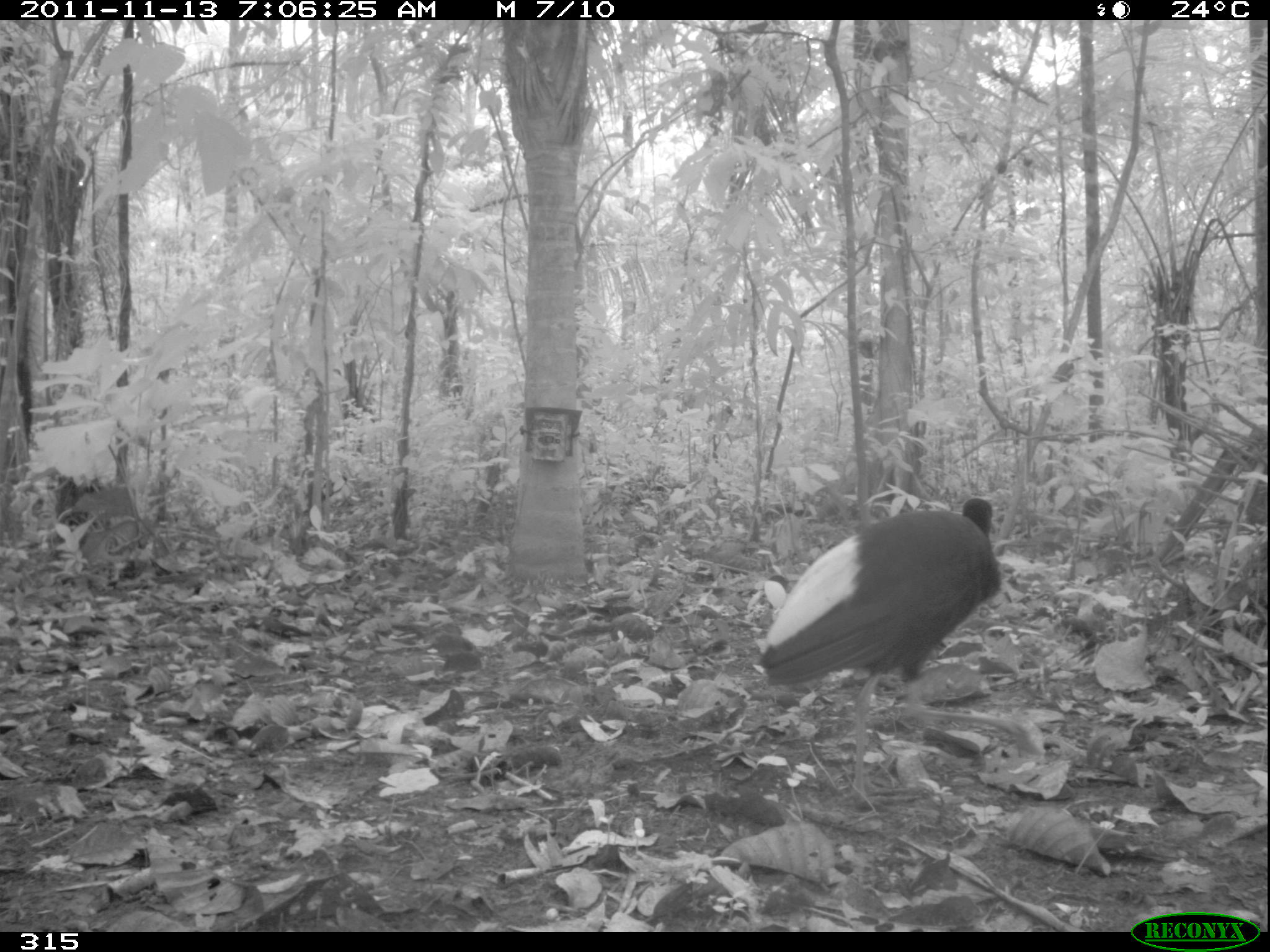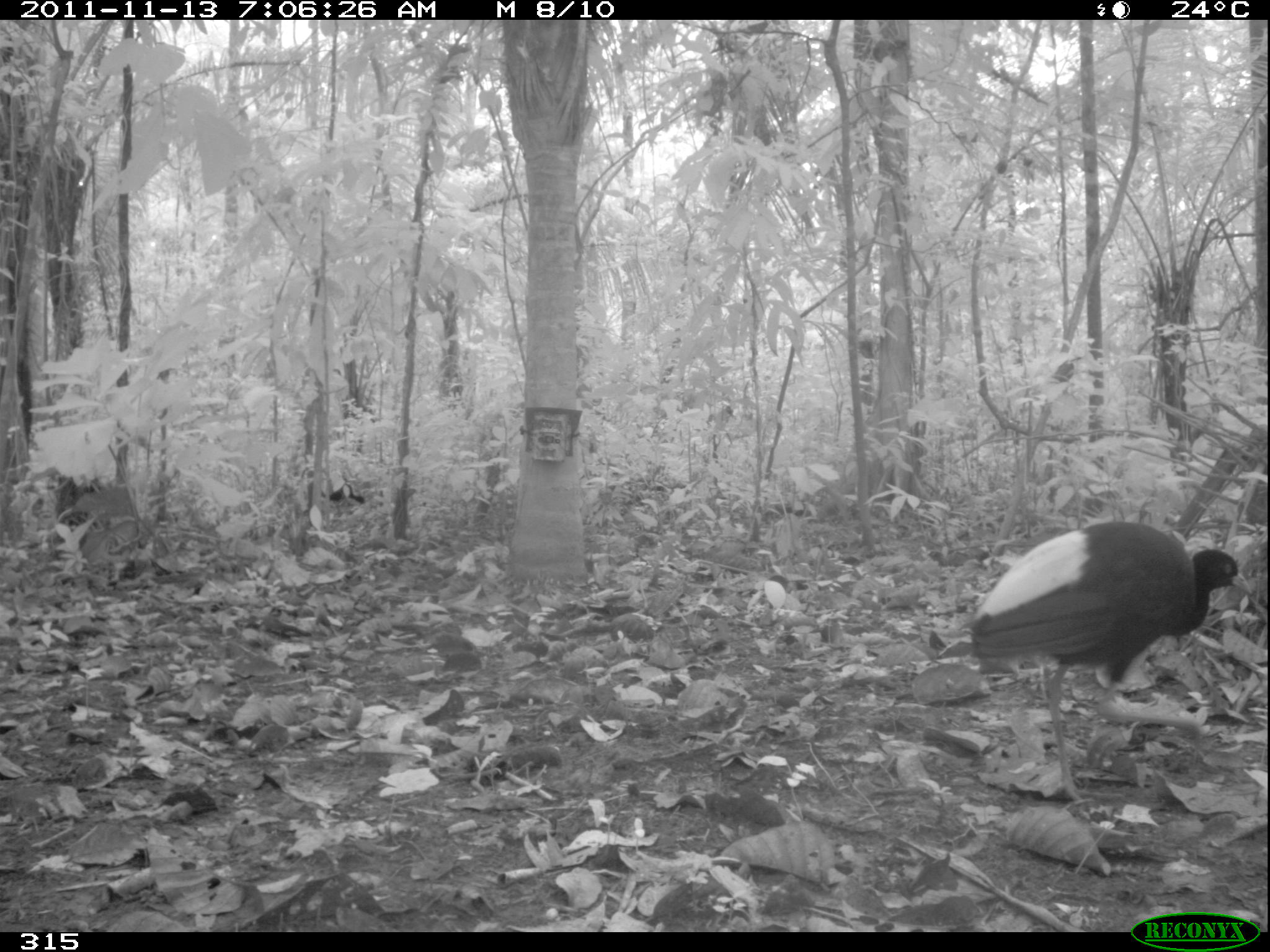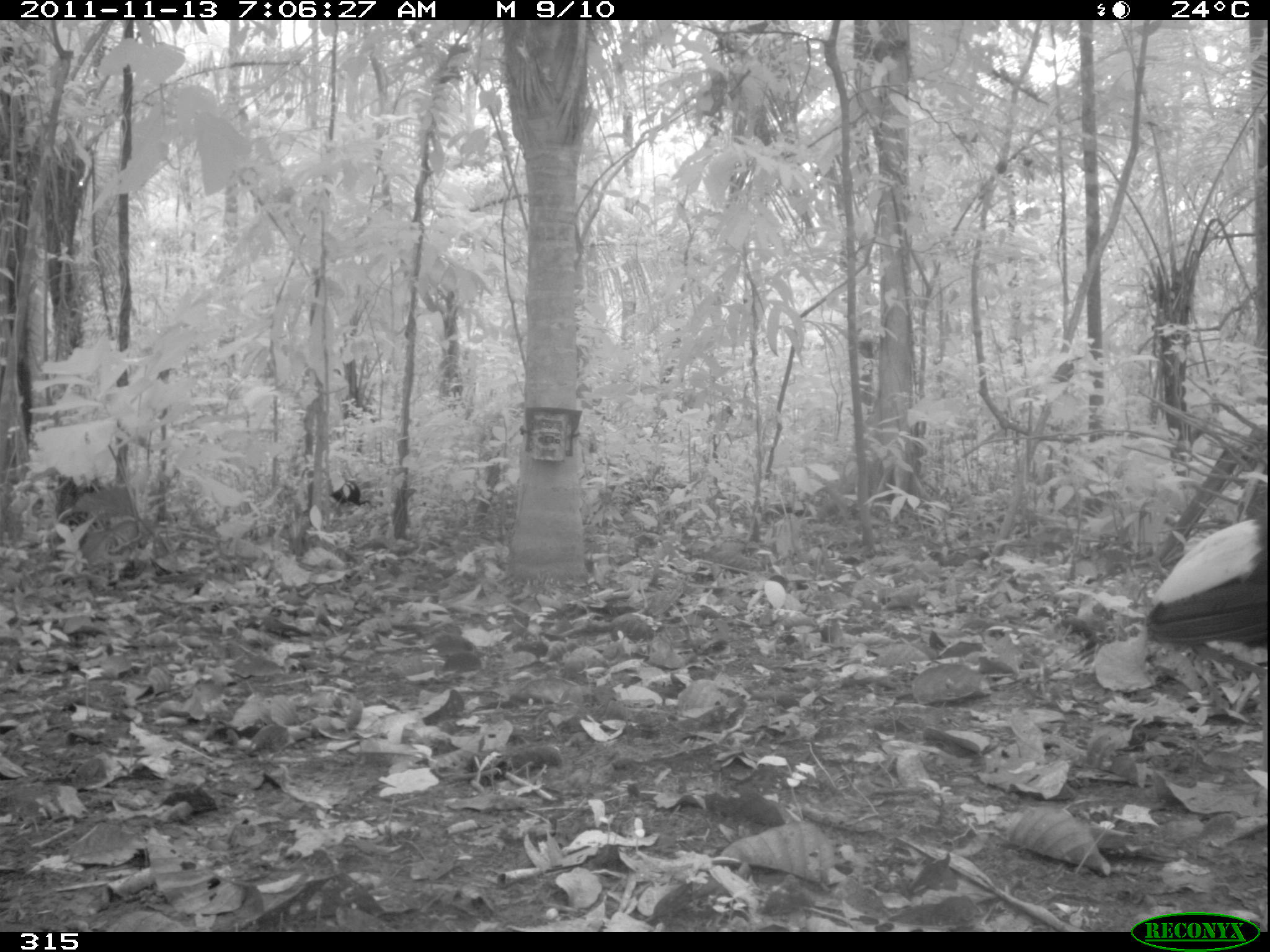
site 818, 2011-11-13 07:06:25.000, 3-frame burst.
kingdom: Animalia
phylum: Chordata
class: Aves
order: Gruiformes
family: Psophiidae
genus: Psophia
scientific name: Psophia leucoptera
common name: pale-winged trumpeter